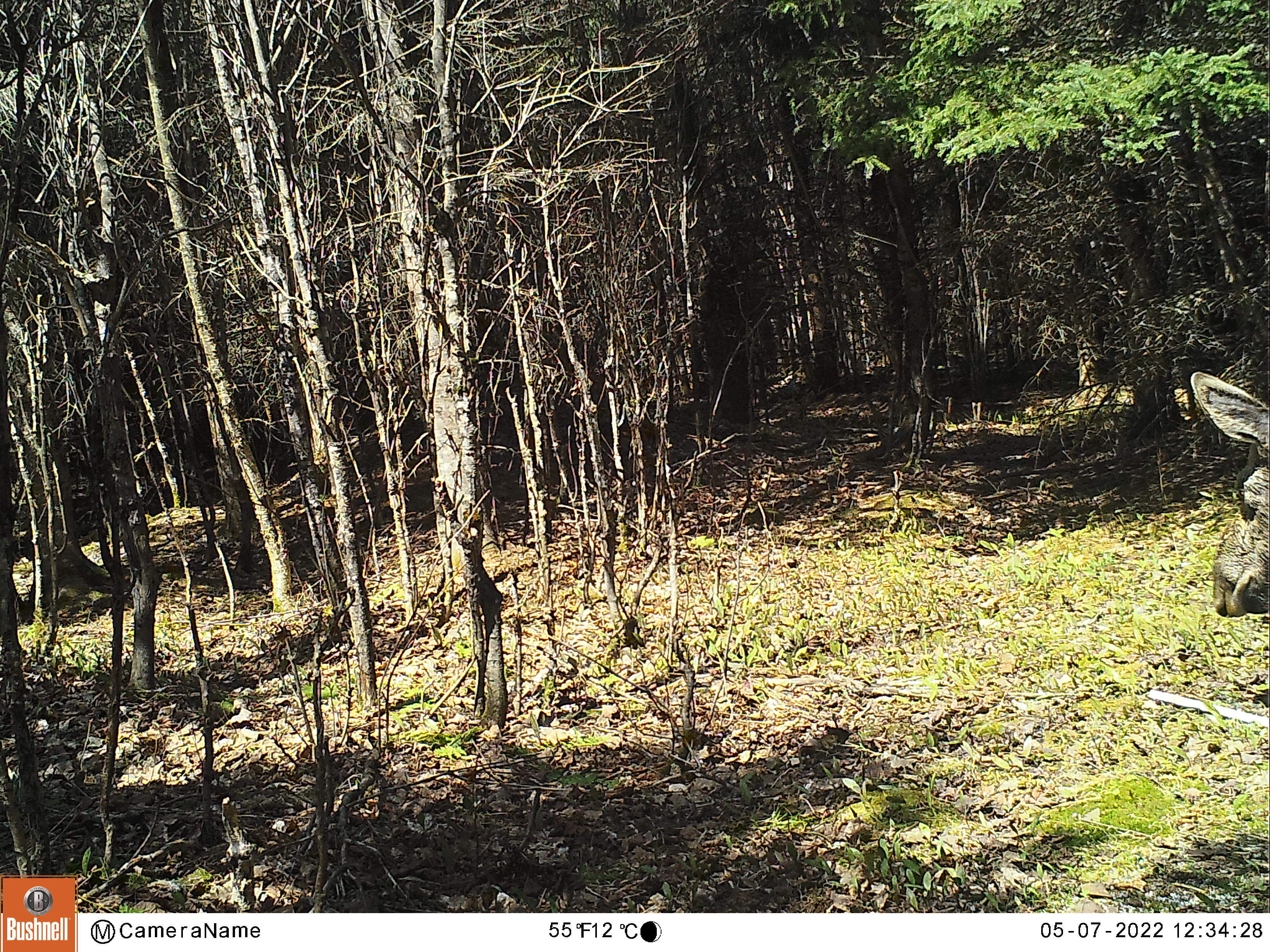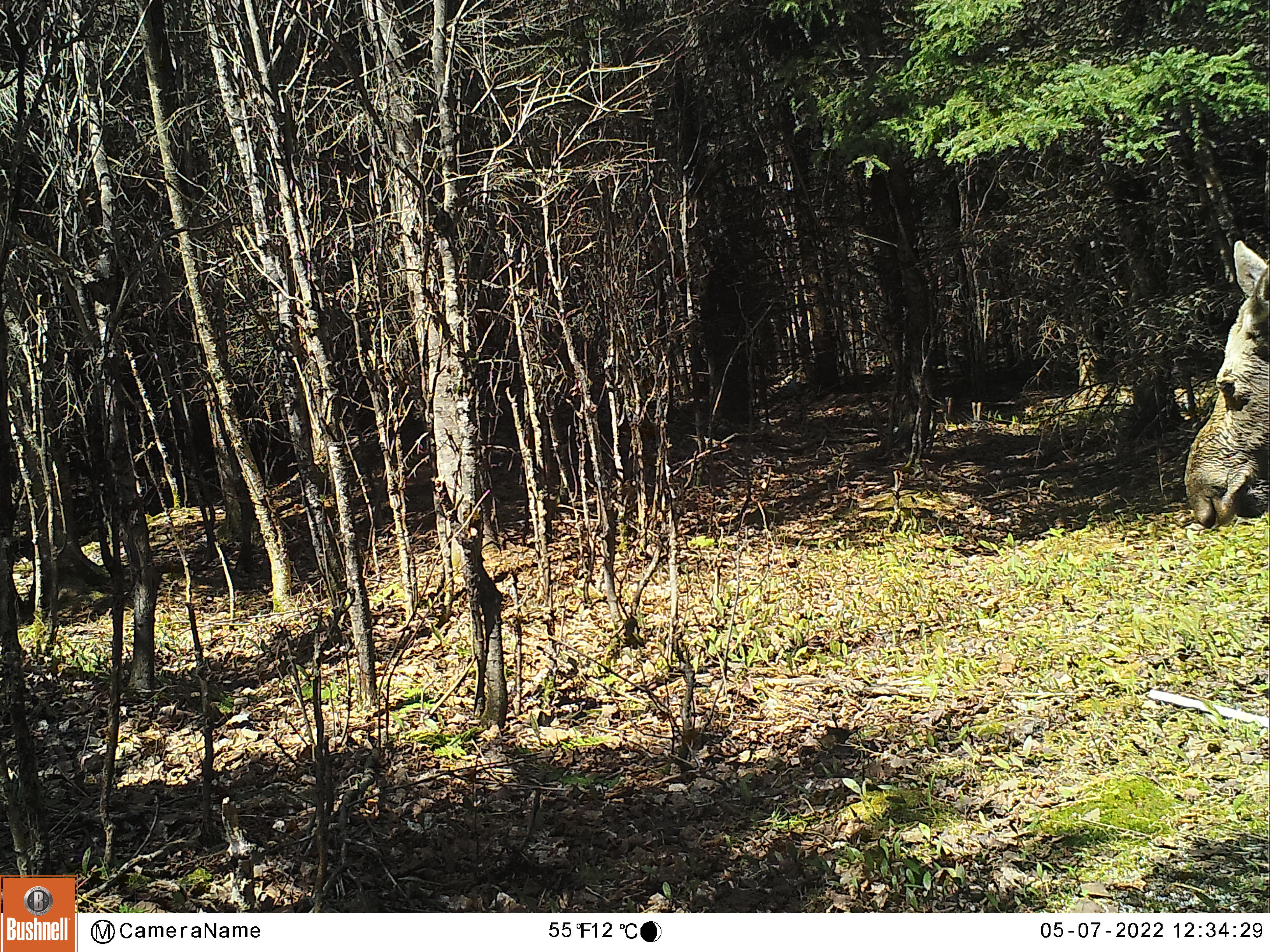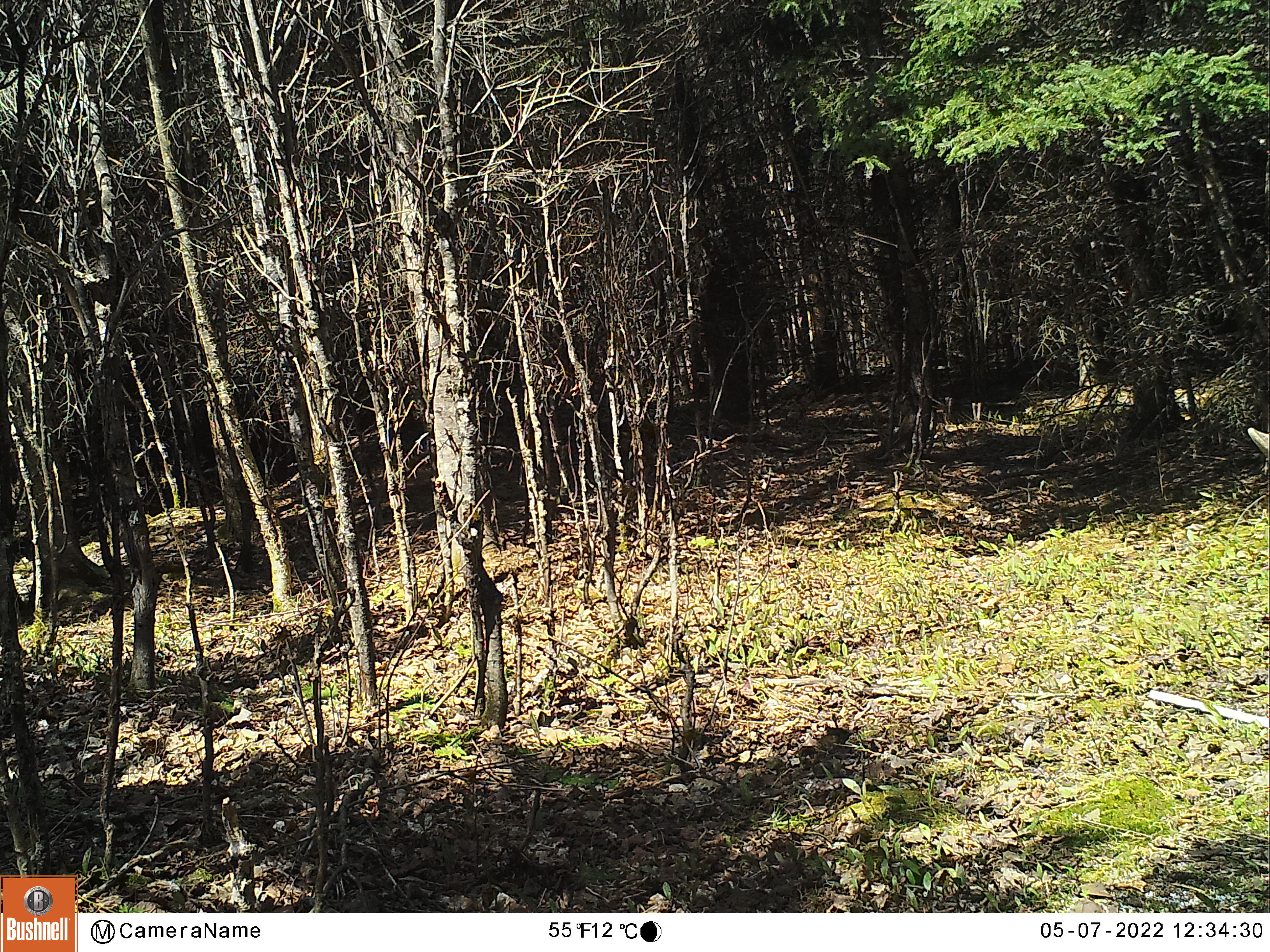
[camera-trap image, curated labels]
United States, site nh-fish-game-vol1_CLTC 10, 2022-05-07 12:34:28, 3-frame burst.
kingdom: Animalia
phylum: Chordata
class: Mammalia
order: Artiodactyla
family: Cervidae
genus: Alces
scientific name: Alces alces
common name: moose